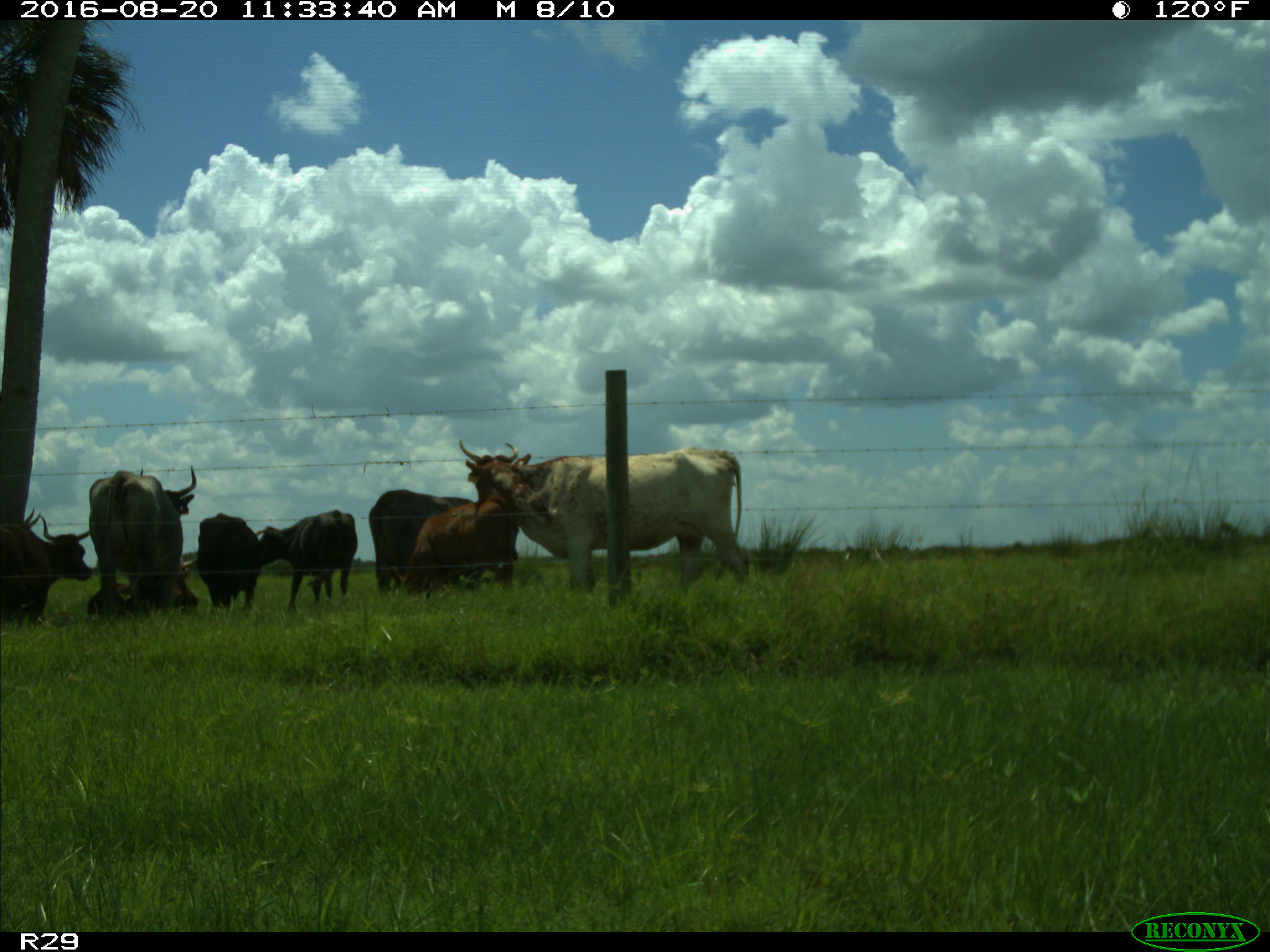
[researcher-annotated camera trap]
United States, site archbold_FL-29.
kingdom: Animalia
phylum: Chordata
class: Mammalia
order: Artiodactyla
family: Bovidae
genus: Bos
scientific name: Bos taurus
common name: domestic cow